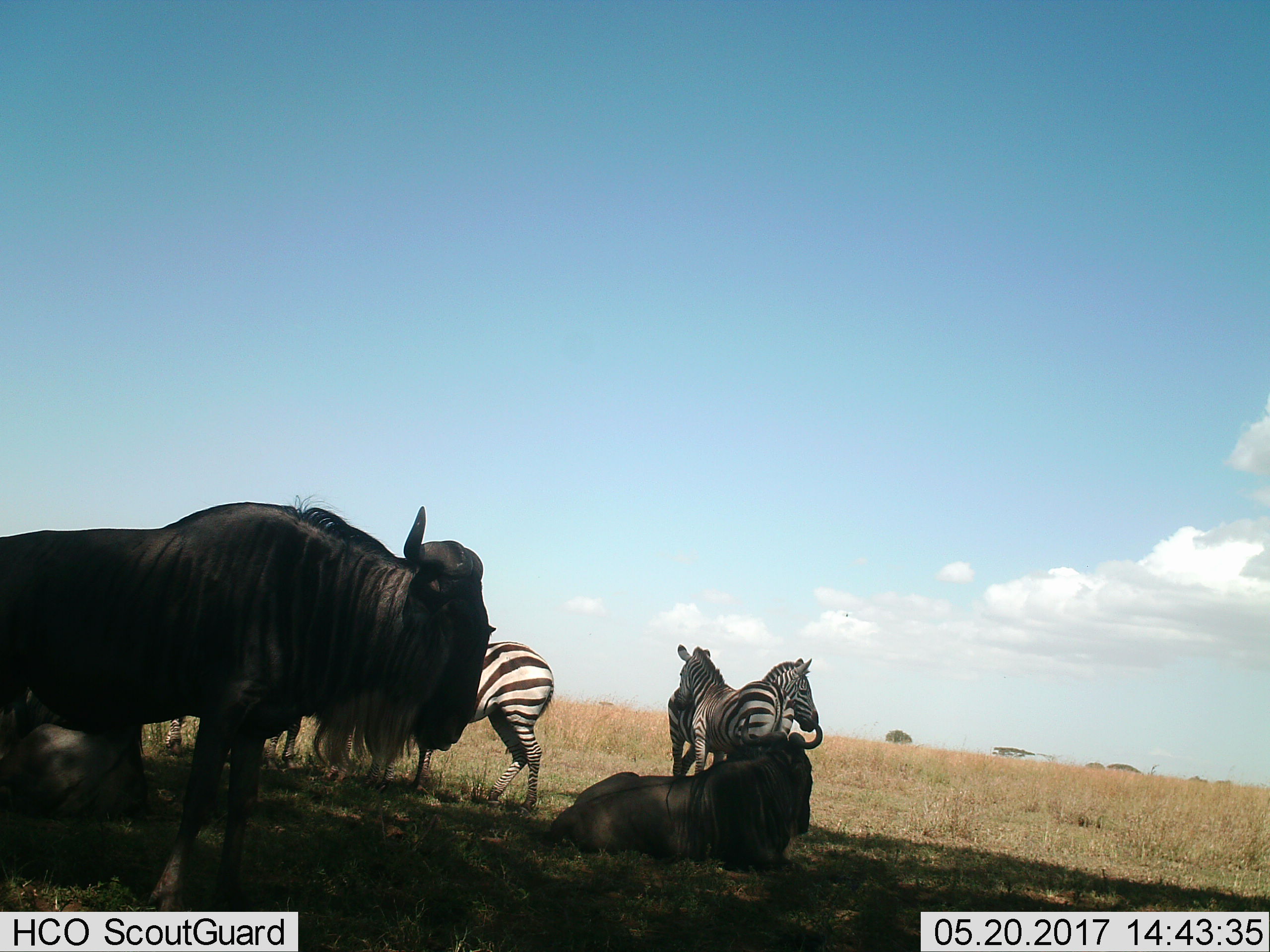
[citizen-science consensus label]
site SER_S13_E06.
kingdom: Animalia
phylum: Chordata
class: Mammalia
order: Artiodactyla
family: Bovidae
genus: Connochaetes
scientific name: Connochaetes taurinus taurinus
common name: blue wildebeest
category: wildebeestblue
Wildebeestblue (blue wildebeest) (Connochaetes taurinus taurinus), count 2. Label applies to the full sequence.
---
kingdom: Animalia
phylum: Chordata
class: Mammalia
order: Perissodactyla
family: Equidae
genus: Equus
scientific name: Equus quagga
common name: plains zebra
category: zebraplains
Zebraplains (plains zebra) (Equus quagga), count 3. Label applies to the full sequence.